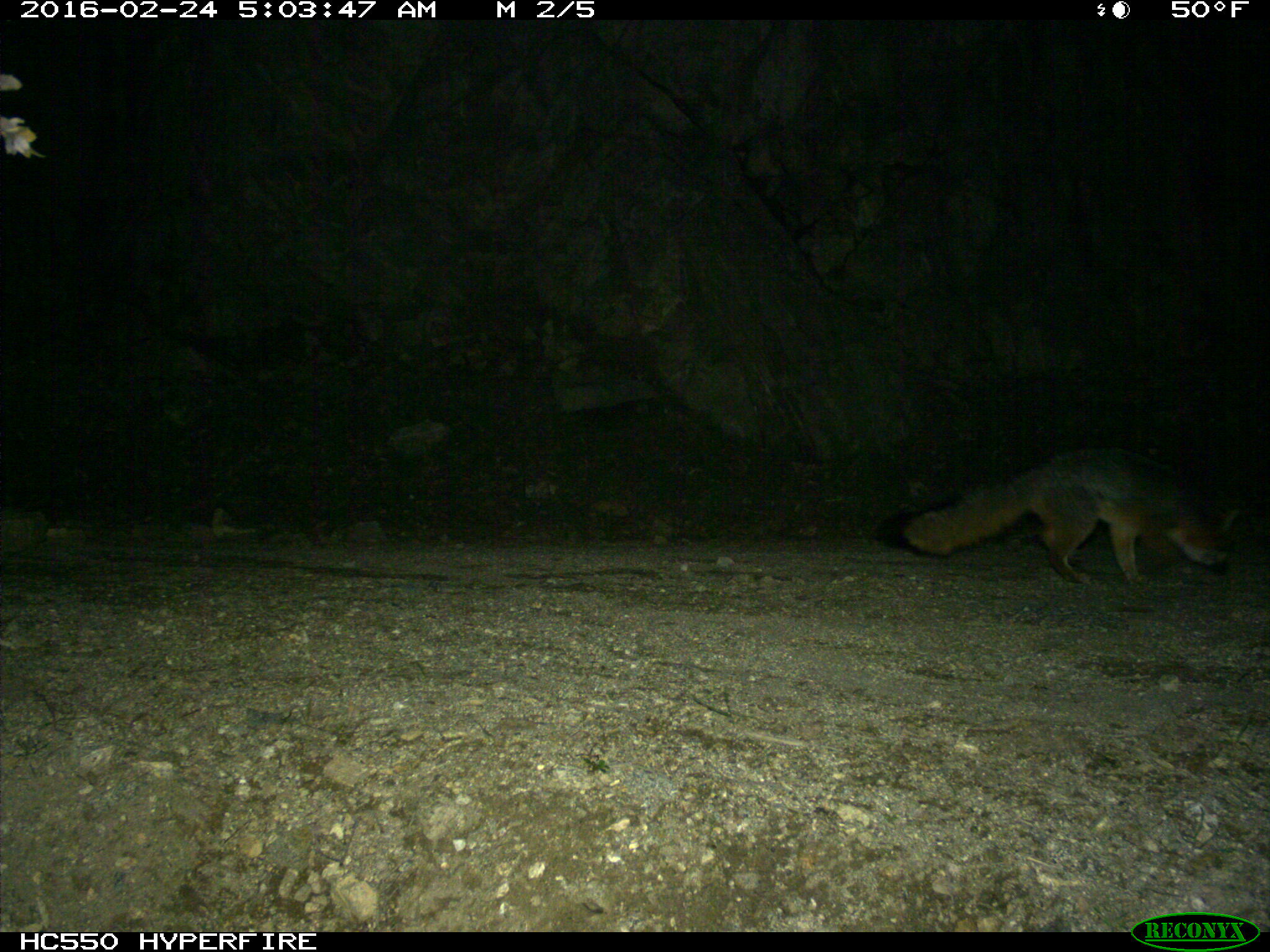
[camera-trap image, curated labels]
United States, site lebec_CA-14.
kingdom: Animalia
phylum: Chordata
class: Mammalia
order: Carnivora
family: Canidae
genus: Urocyon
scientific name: Urocyon cinereoargenteus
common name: gray fox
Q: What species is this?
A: Urocyon cinereoargenteus (gray fox).